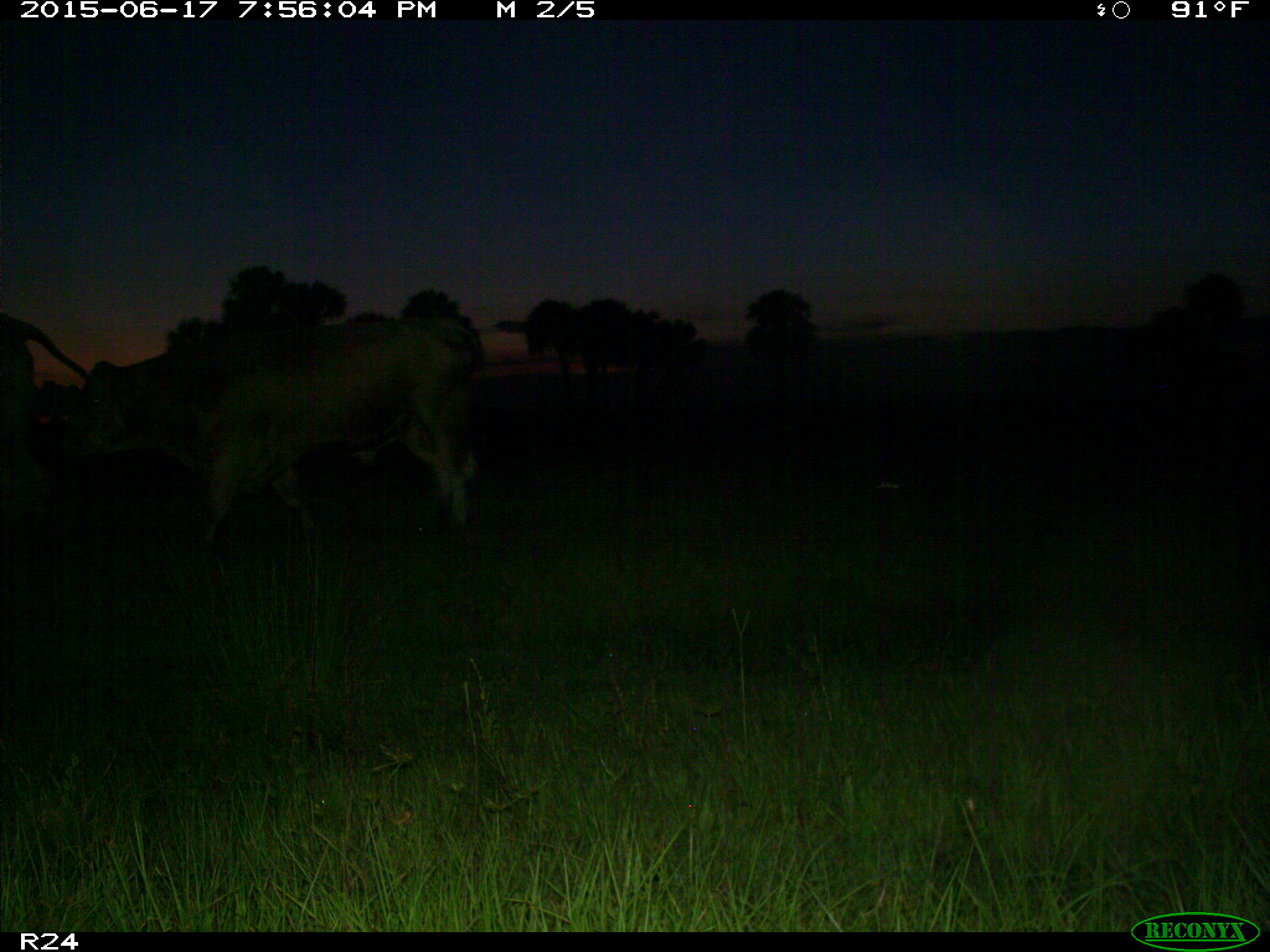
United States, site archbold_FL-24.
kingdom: Animalia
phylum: Chordata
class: Mammalia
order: Artiodactyla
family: Bovidae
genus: Bos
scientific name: Bos taurus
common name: domestic cow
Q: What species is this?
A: Bos taurus (domestic cow).